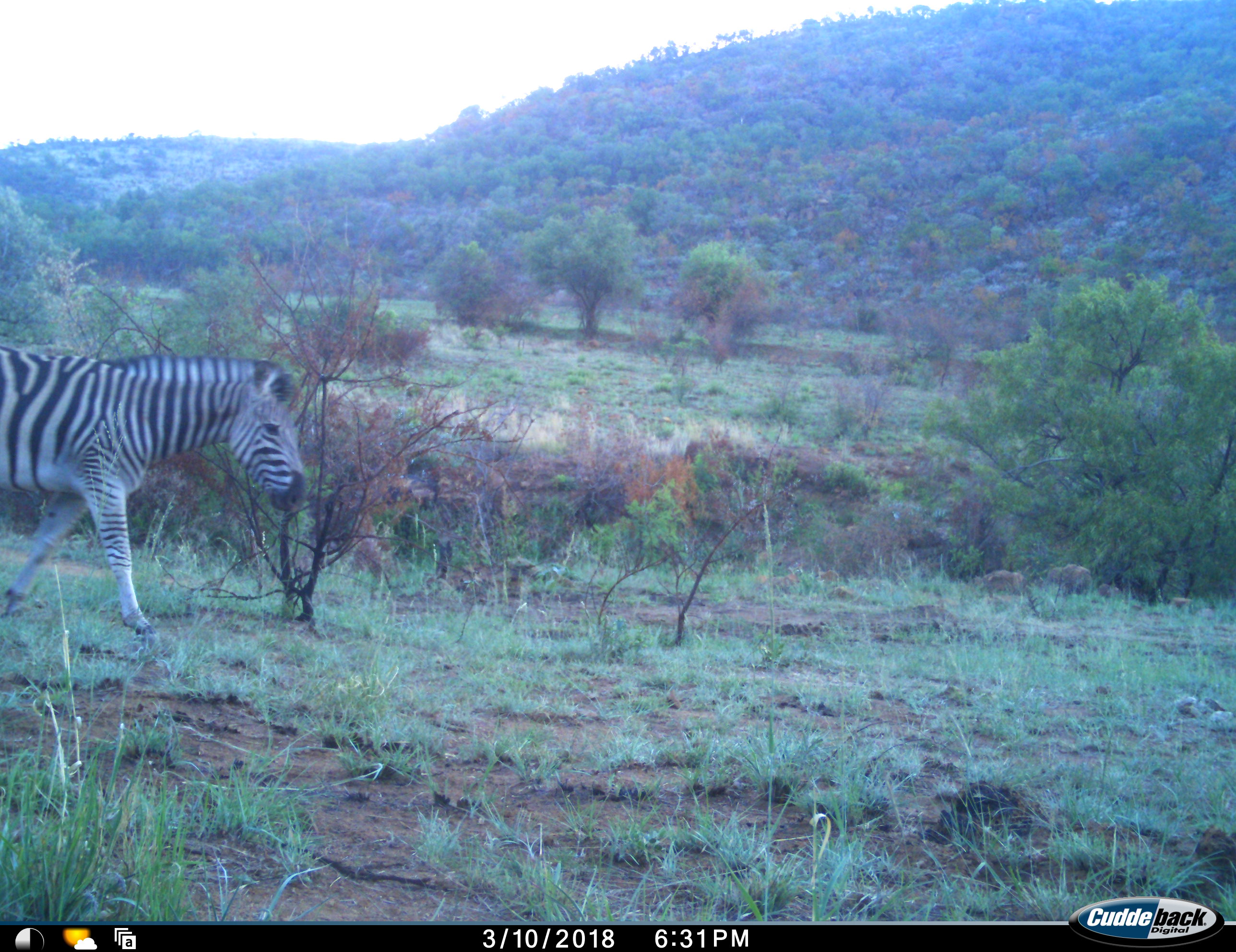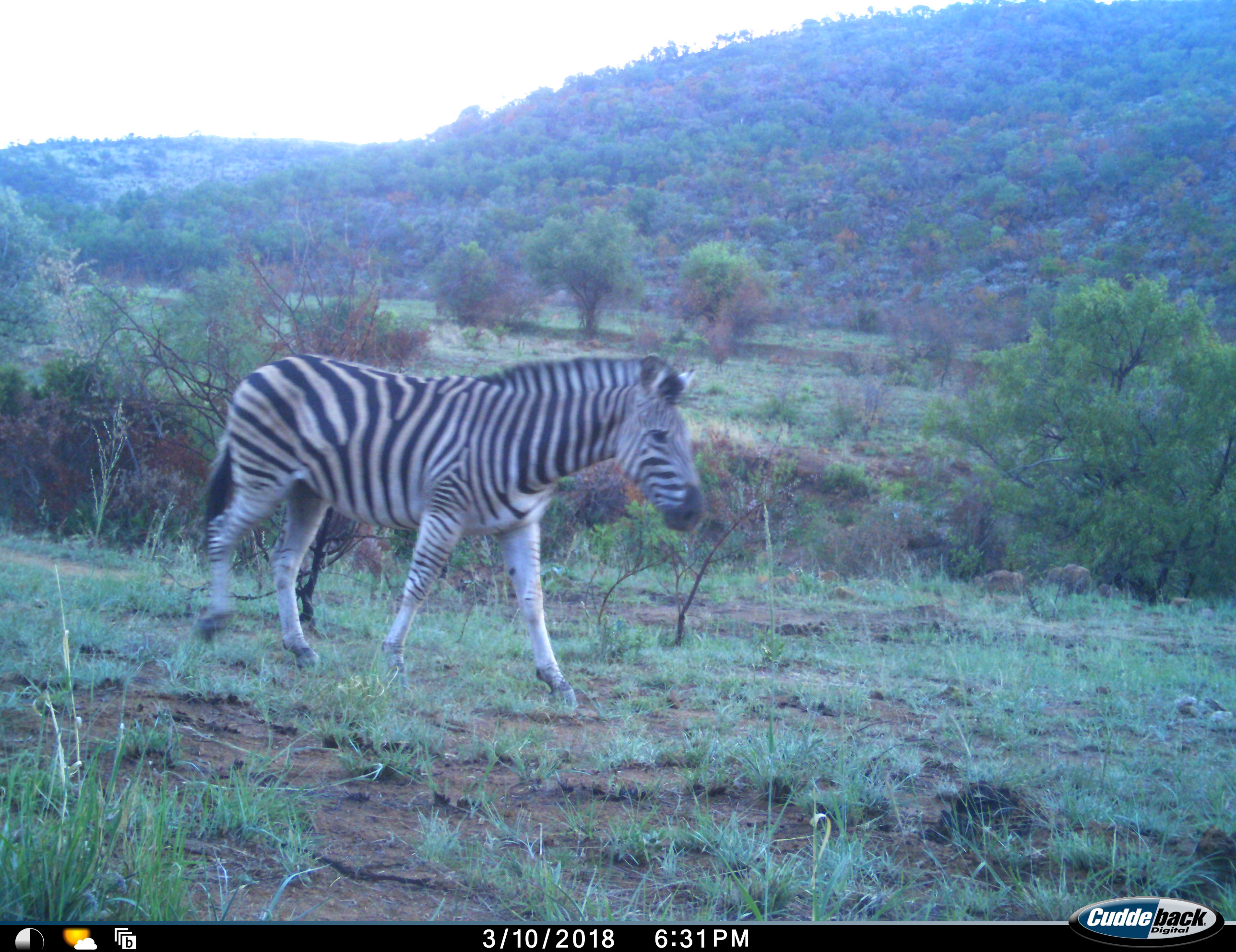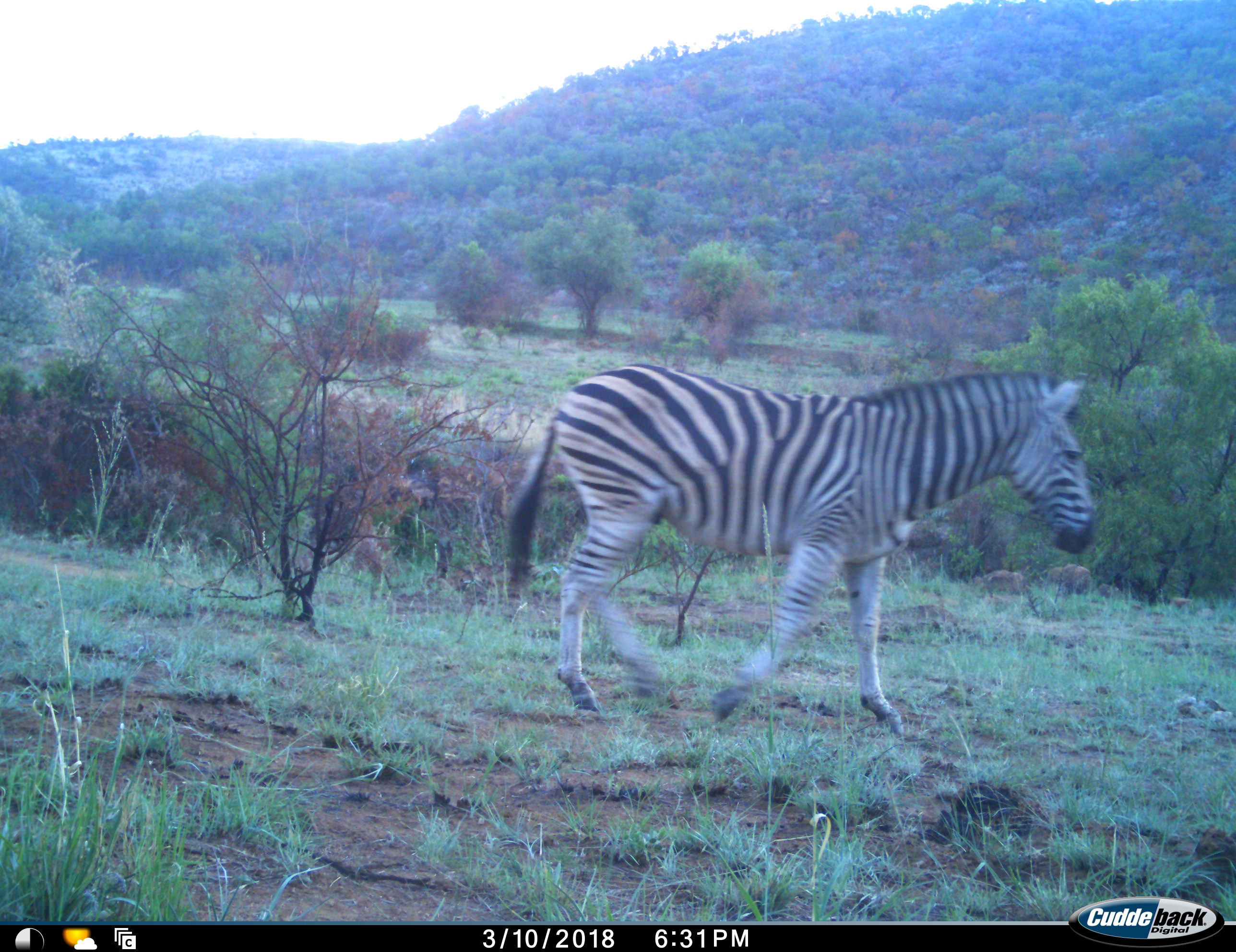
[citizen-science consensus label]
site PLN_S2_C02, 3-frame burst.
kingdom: Animalia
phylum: Chordata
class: Mammalia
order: Perissodactyla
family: Equidae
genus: Equus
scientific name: Equus quagga burchellii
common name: burchell's zebra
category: zebraburchells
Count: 1.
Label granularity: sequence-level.